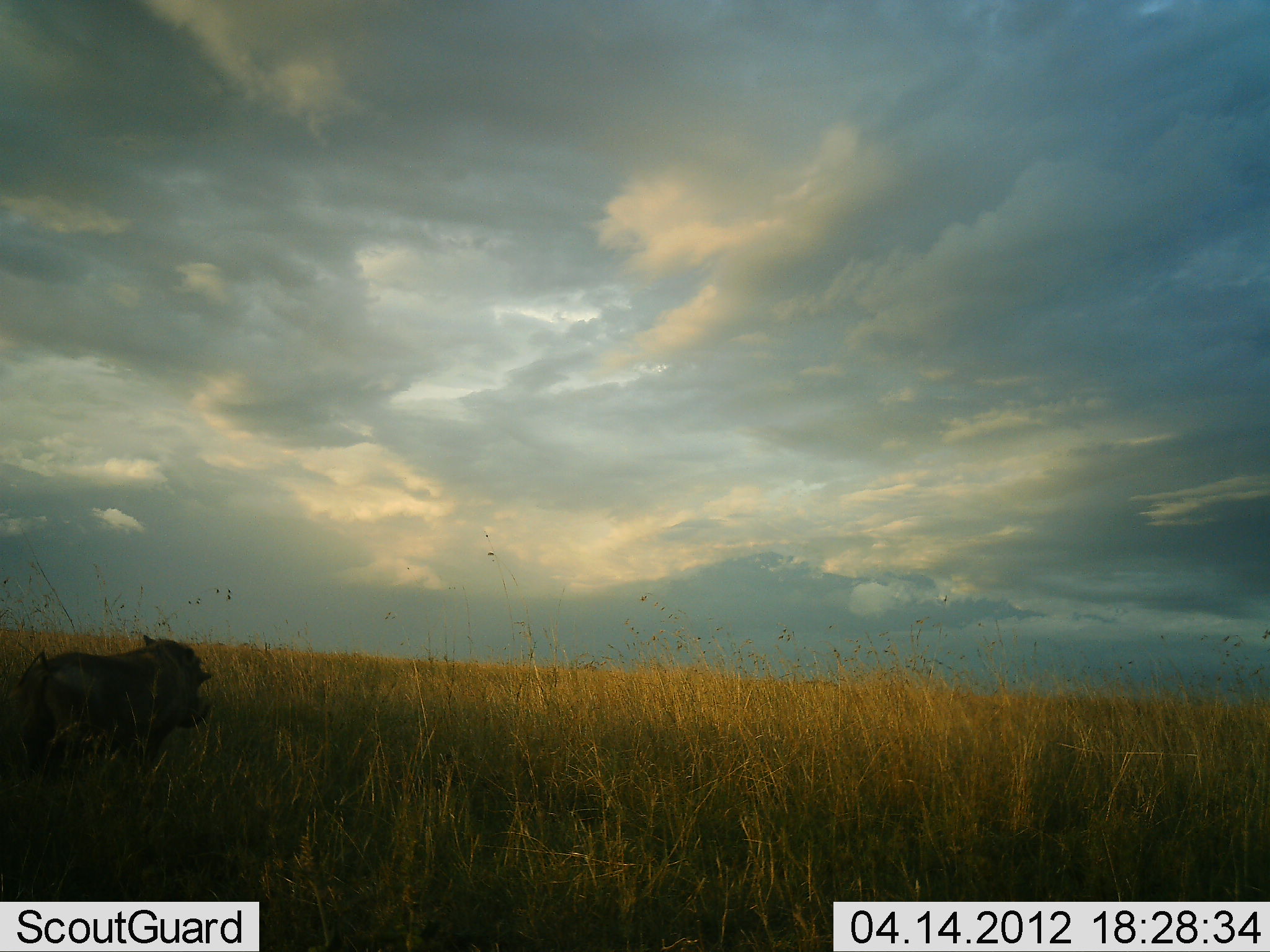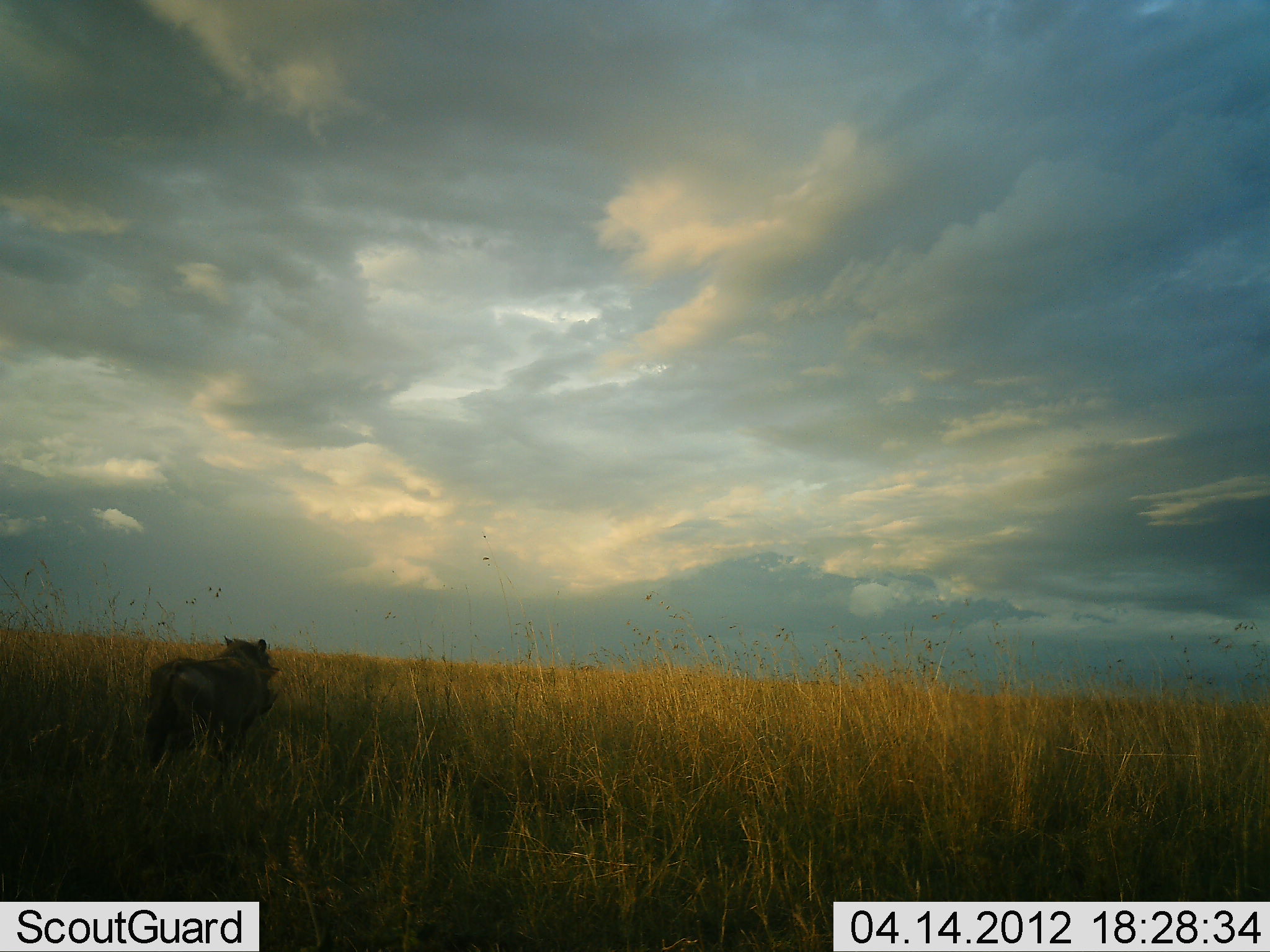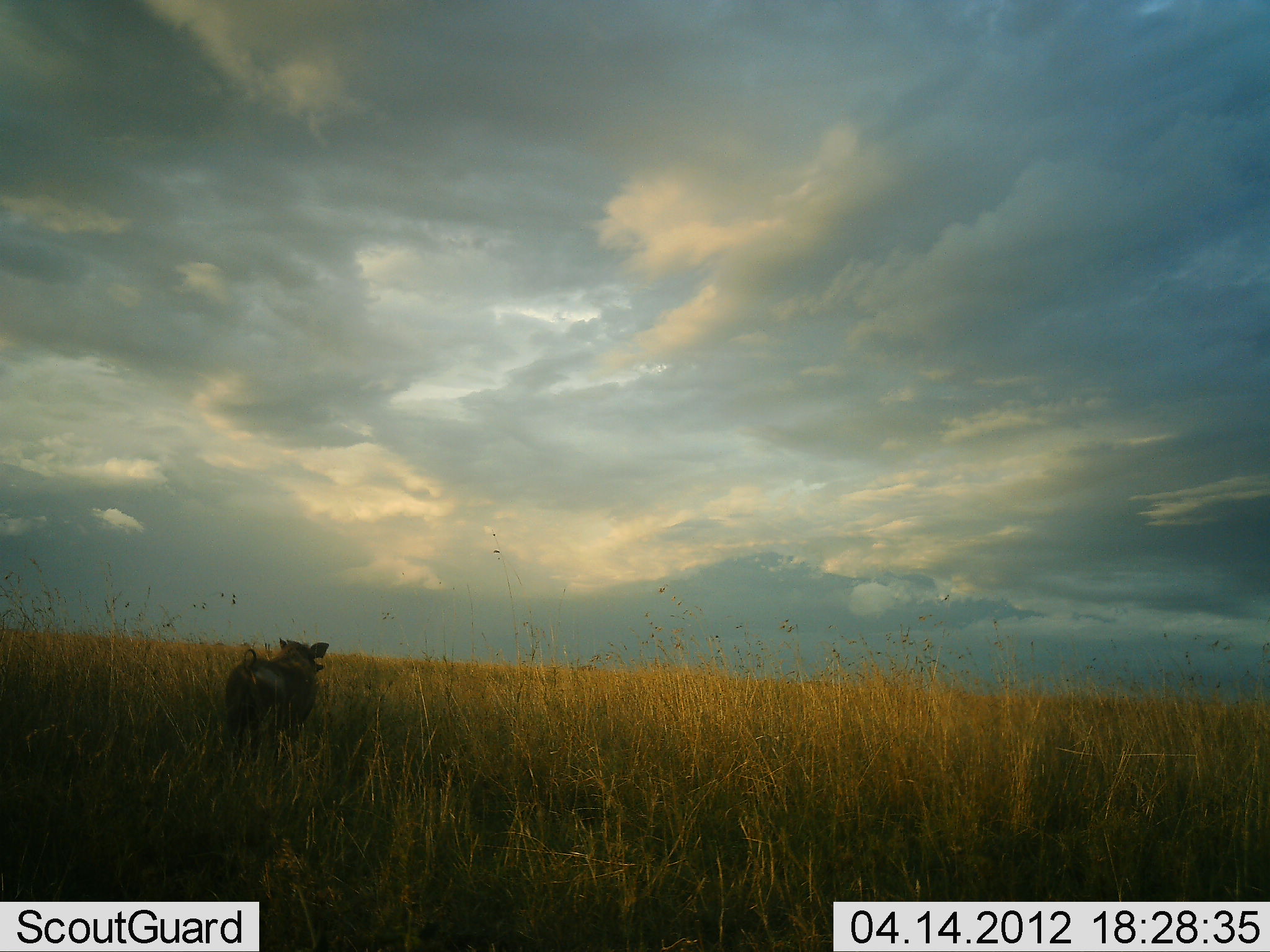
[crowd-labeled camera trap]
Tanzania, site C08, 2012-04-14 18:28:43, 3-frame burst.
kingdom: Animalia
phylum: Chordata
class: Mammalia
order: Artiodactyla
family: Suidae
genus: Phacochoerus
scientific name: Phacochoerus africanus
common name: warthog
Warthog (Phacochoerus africanus), count 1. Behavior (volunteer vote fractions): standing 18%, resting 0%, moving 95%, interacting 0%. Young present (vote fraction): 0%. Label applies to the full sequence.